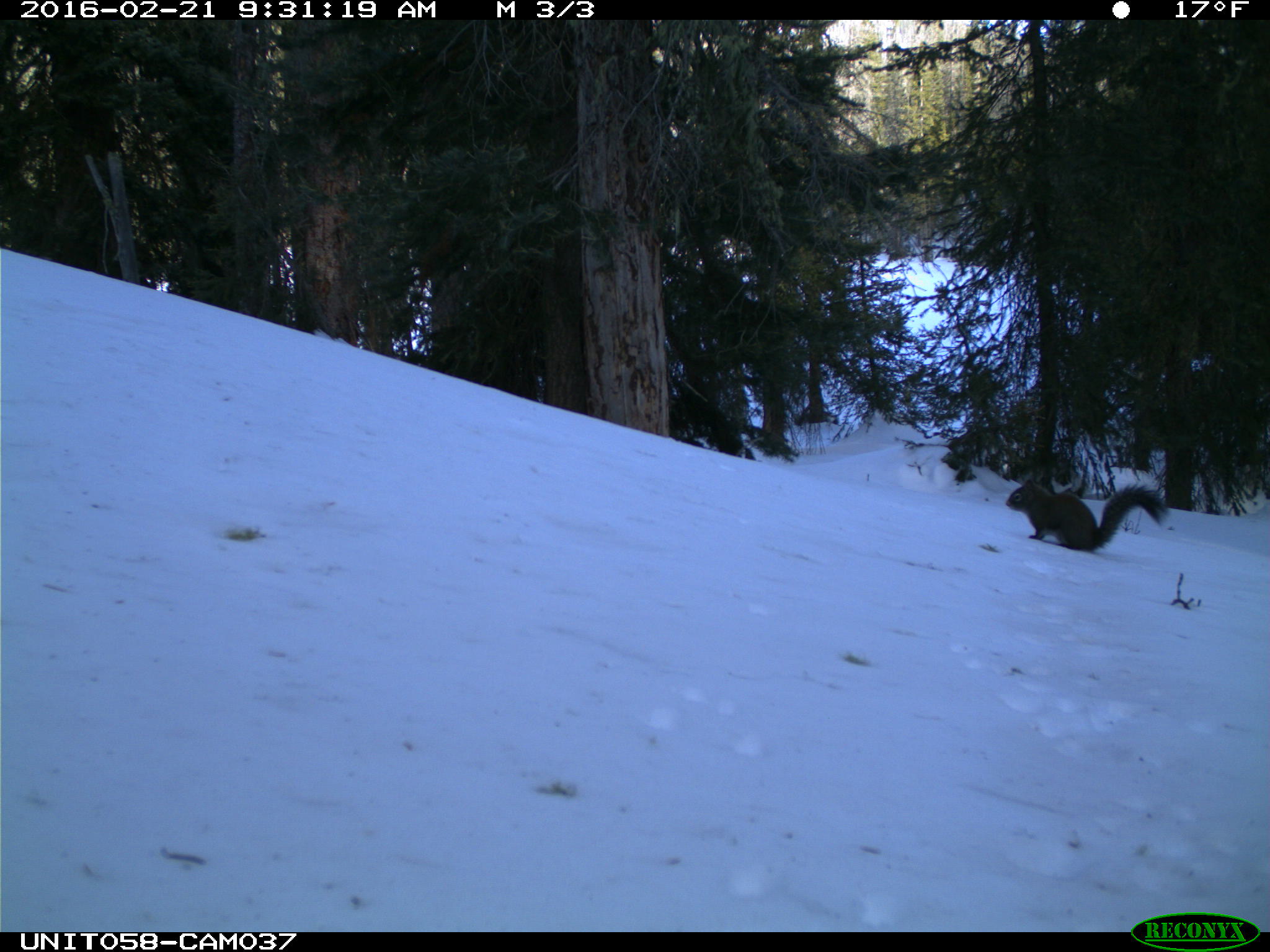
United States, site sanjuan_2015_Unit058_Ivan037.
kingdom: Animalia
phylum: Chordata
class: Mammalia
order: Rodentia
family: Sciuridae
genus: Tamiasciurus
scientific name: Tamiasciurus hudsonicus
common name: american red squirrel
Tamiasciurus hudsonicus (american red squirrel).